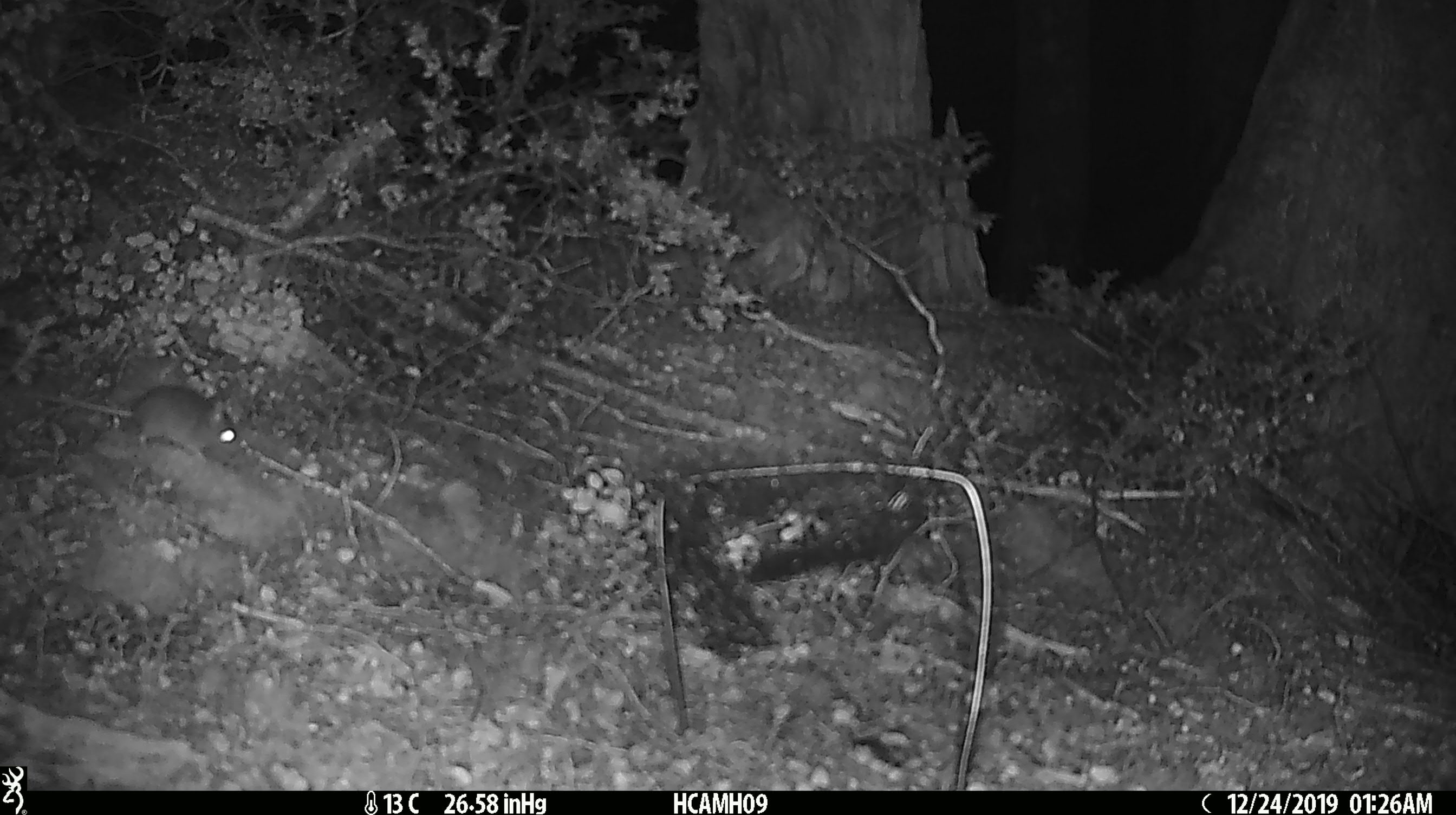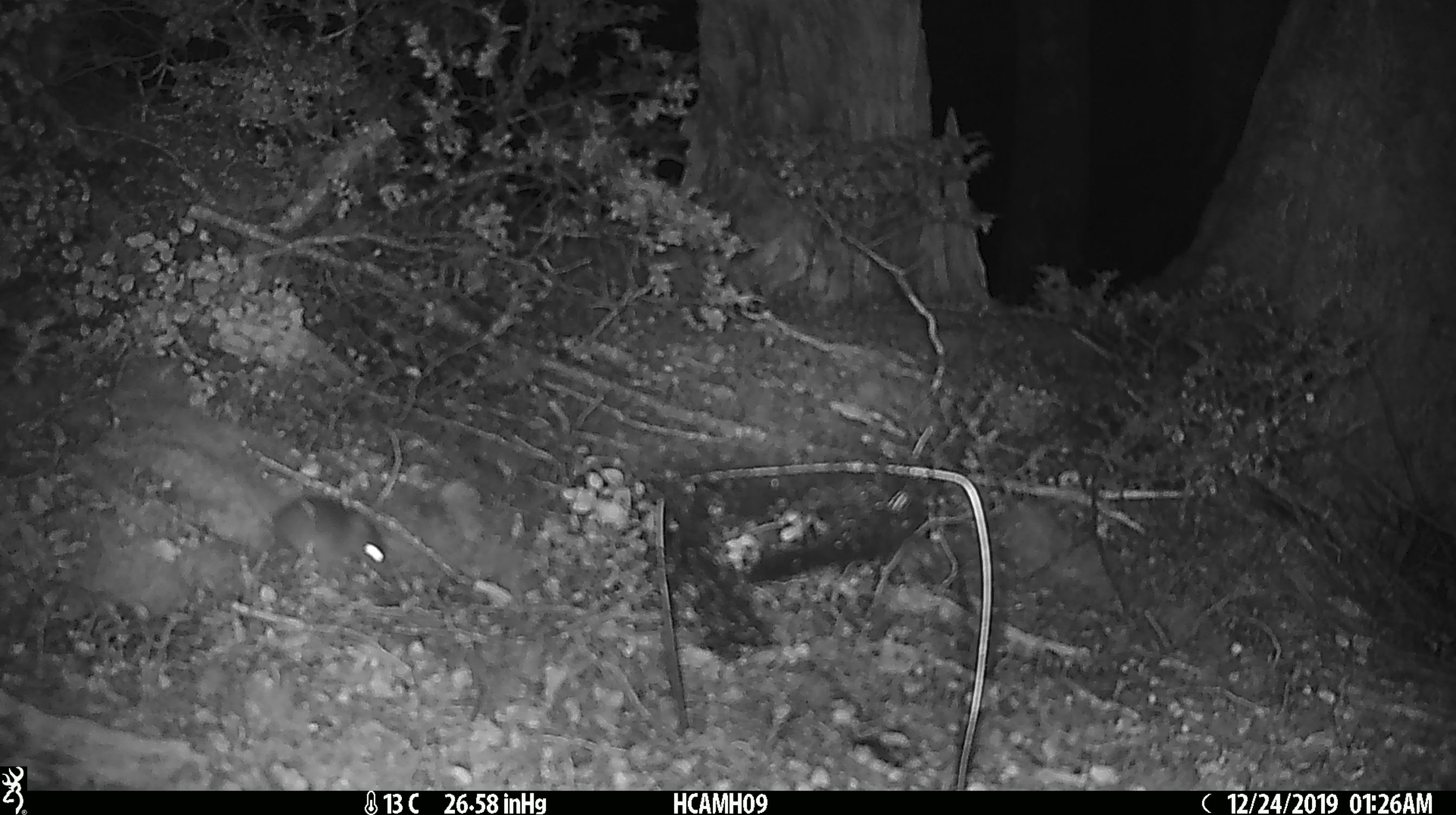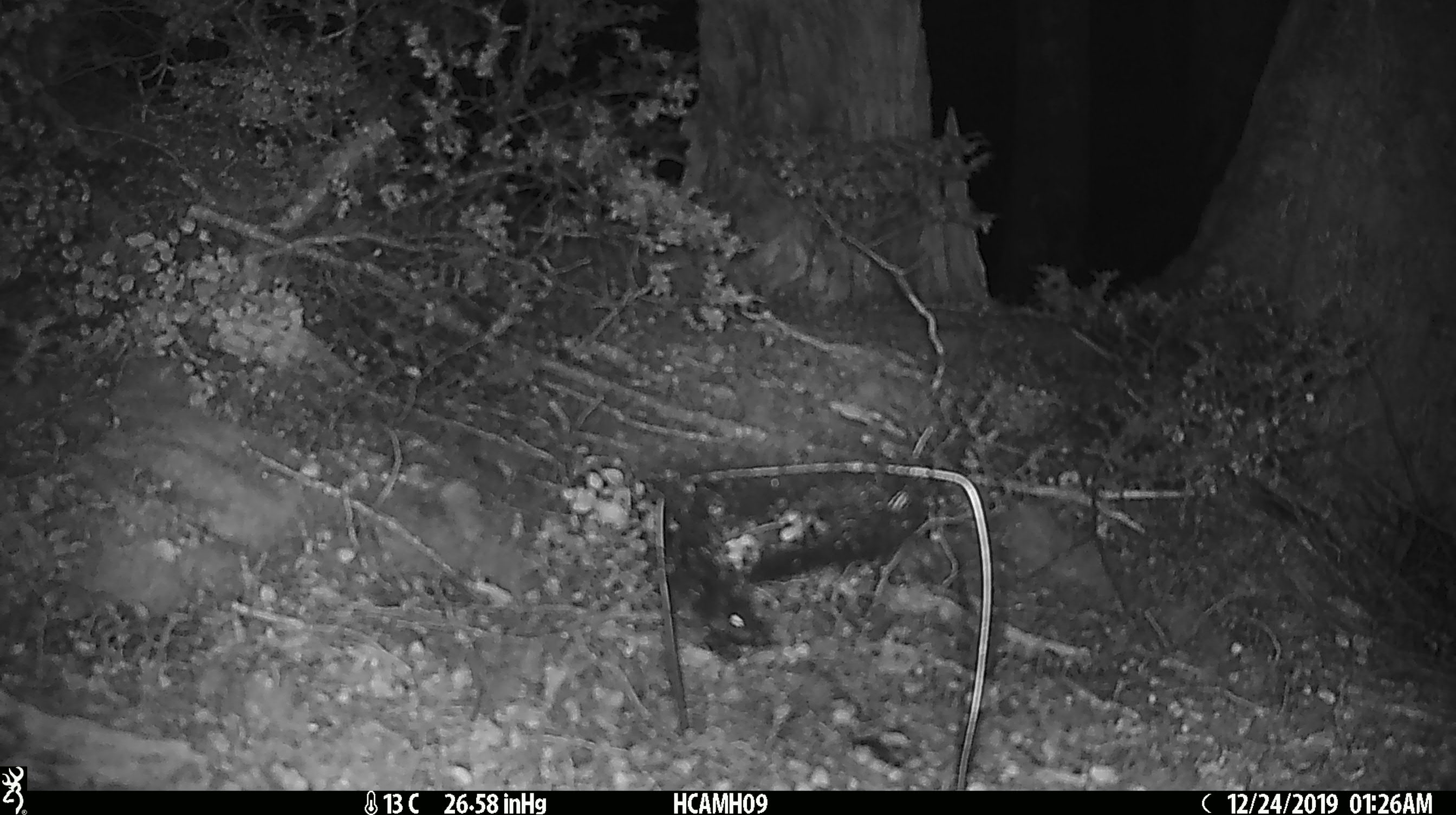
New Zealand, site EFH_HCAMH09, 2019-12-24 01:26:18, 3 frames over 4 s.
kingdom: Animalia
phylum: Chordata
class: Mammalia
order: Rodentia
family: Muridae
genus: Mus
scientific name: Mus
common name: mouse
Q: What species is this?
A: Mouse (Mus).